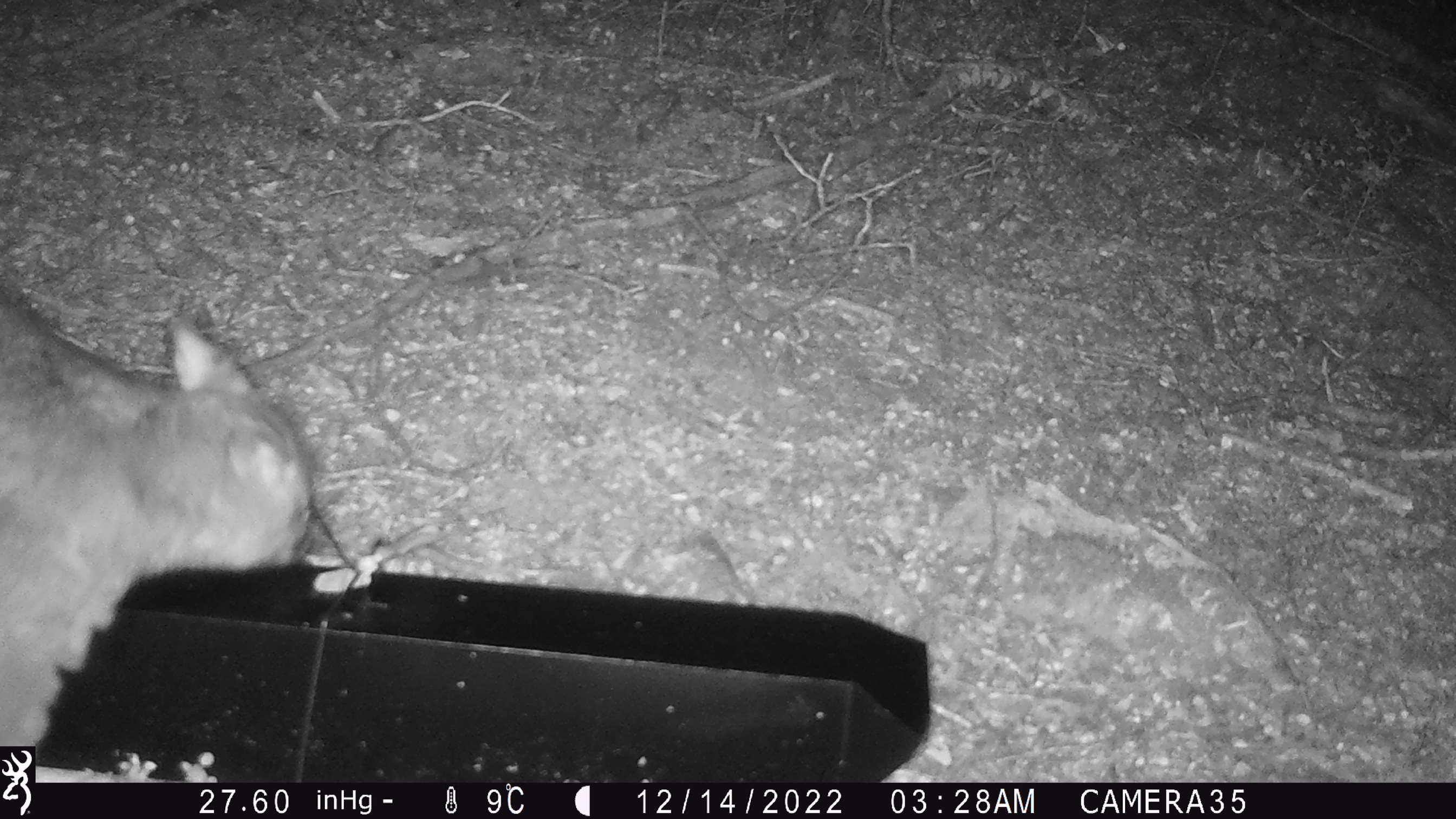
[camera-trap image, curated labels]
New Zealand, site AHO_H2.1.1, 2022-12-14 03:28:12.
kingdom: Animalia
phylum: Chordata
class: Mammalia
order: Diprotodontia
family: Phalangeridae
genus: Trichosurus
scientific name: Trichosurus vulpecula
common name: common brushtail possum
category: possum